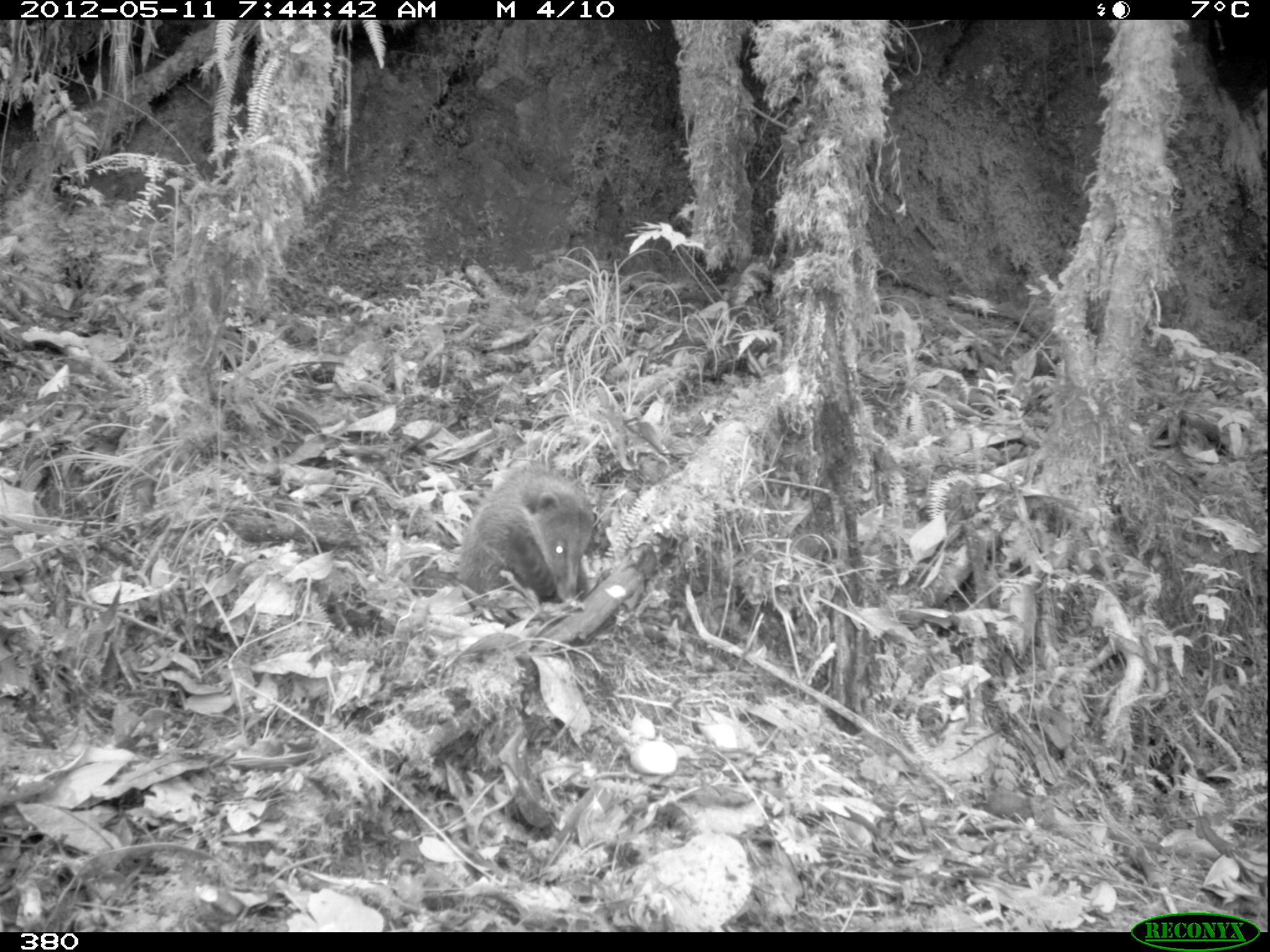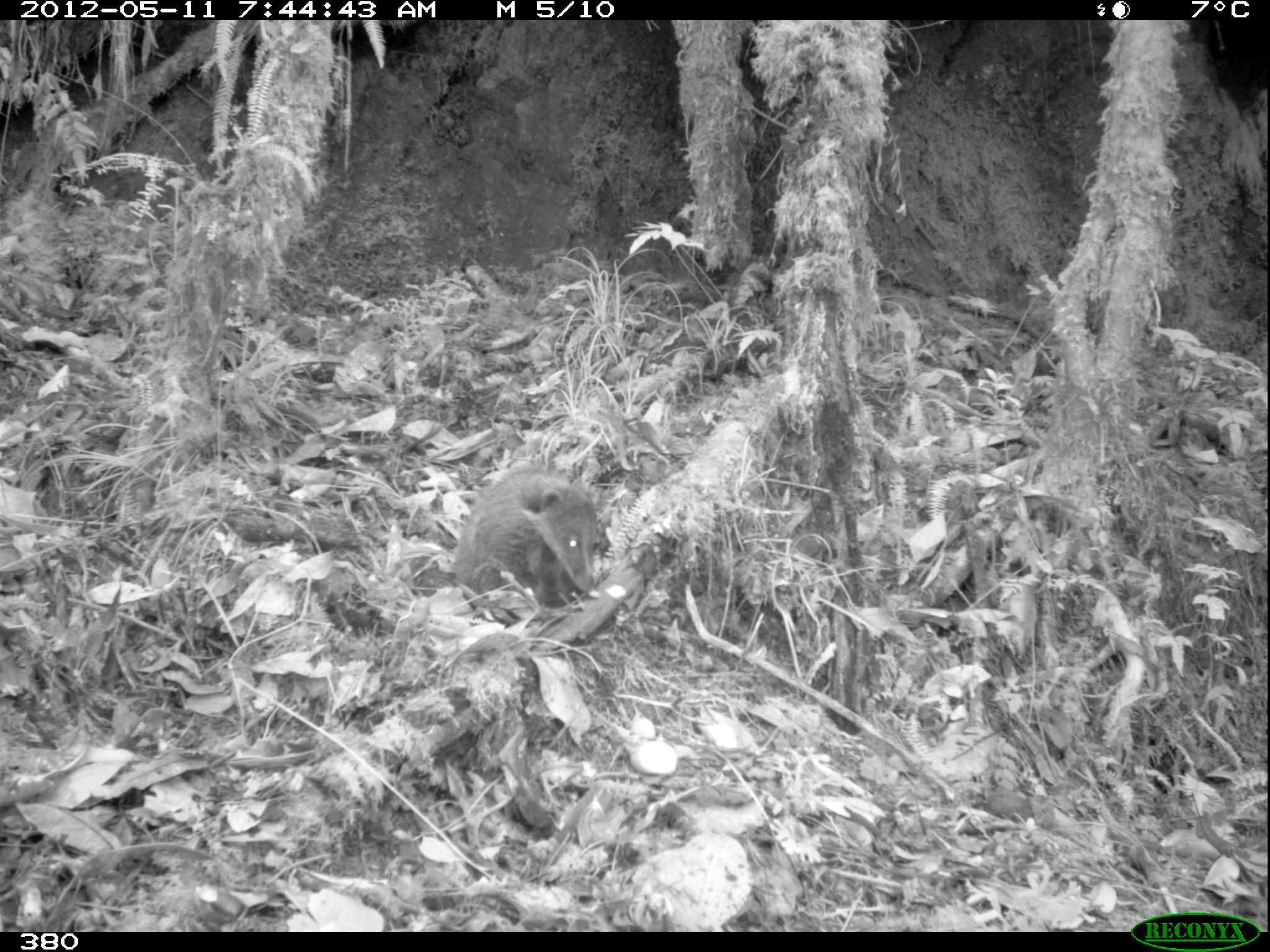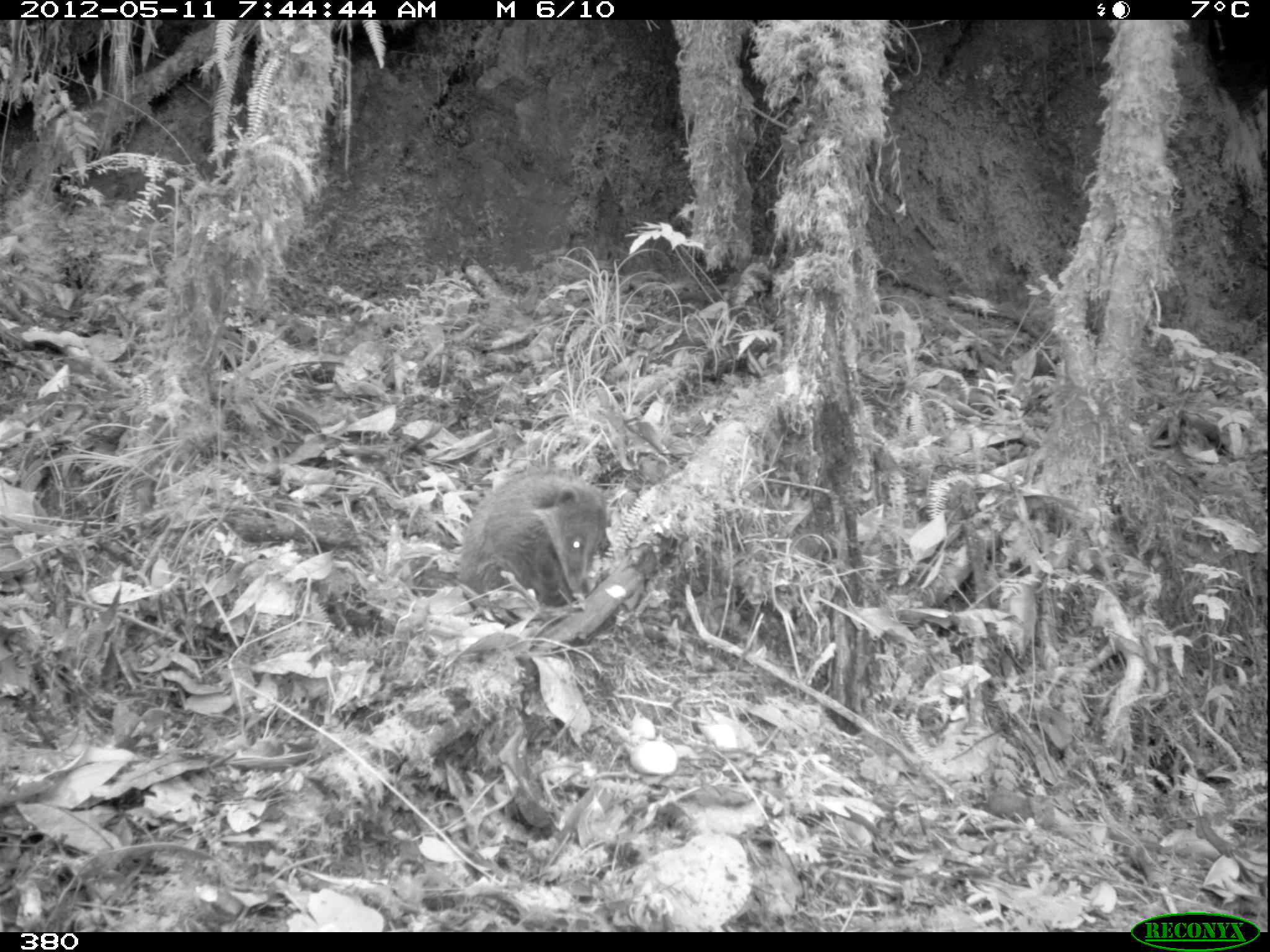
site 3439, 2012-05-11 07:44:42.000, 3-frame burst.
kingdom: Animalia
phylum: Chordata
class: Mammalia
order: Carnivora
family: Procyonidae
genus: Nasua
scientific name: Nasua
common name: coatis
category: unknown coati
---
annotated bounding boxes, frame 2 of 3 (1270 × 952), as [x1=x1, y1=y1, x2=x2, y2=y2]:
unknown coati: [x1=452, y1=465, x2=599, y2=608]